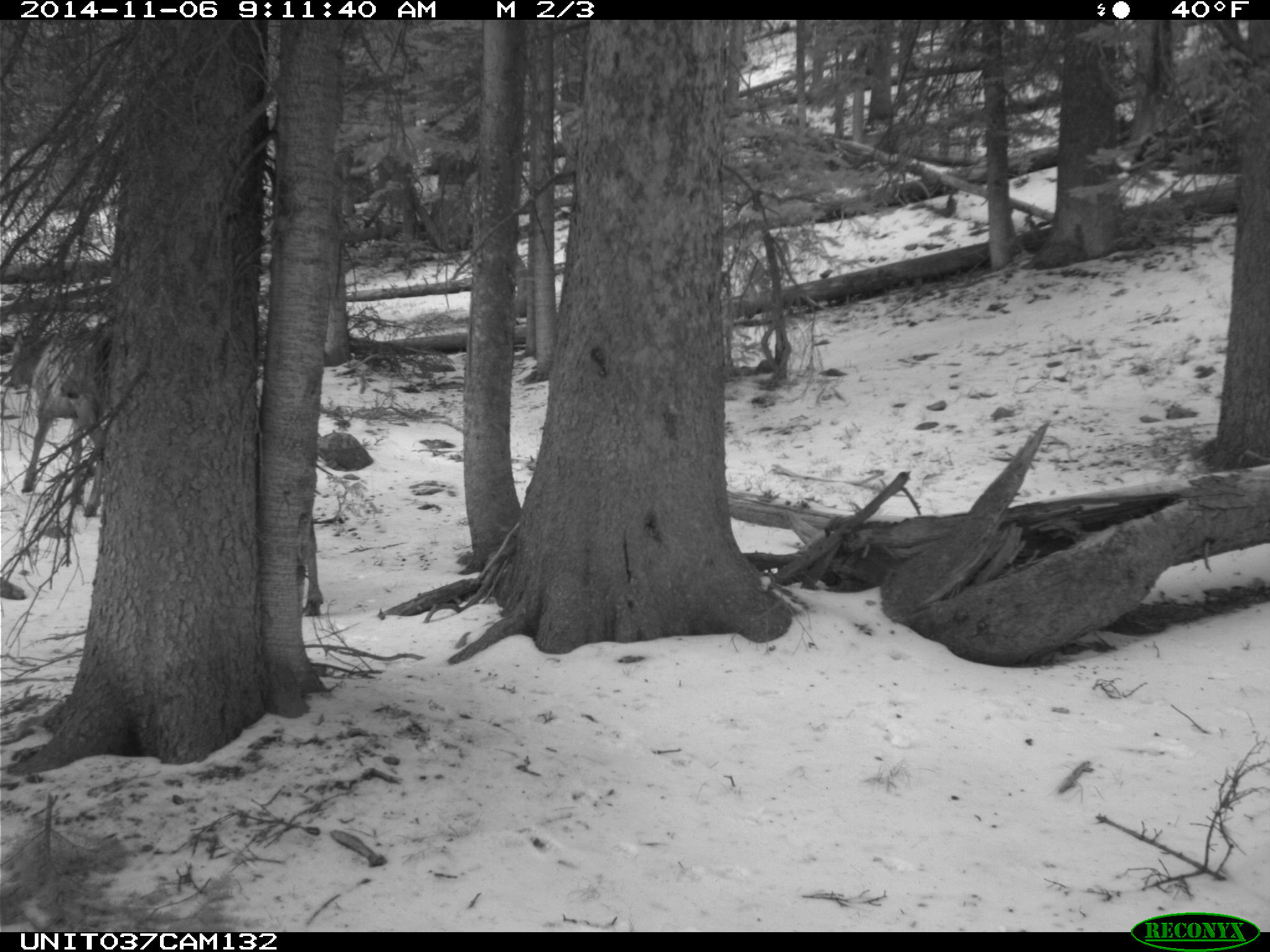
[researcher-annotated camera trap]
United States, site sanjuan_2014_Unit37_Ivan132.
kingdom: Animalia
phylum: Chordata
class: Mammalia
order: Artiodactyla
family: Cervidae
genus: Cervus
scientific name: Cervus elaphus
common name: red deer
Cervus elaphus (red deer).